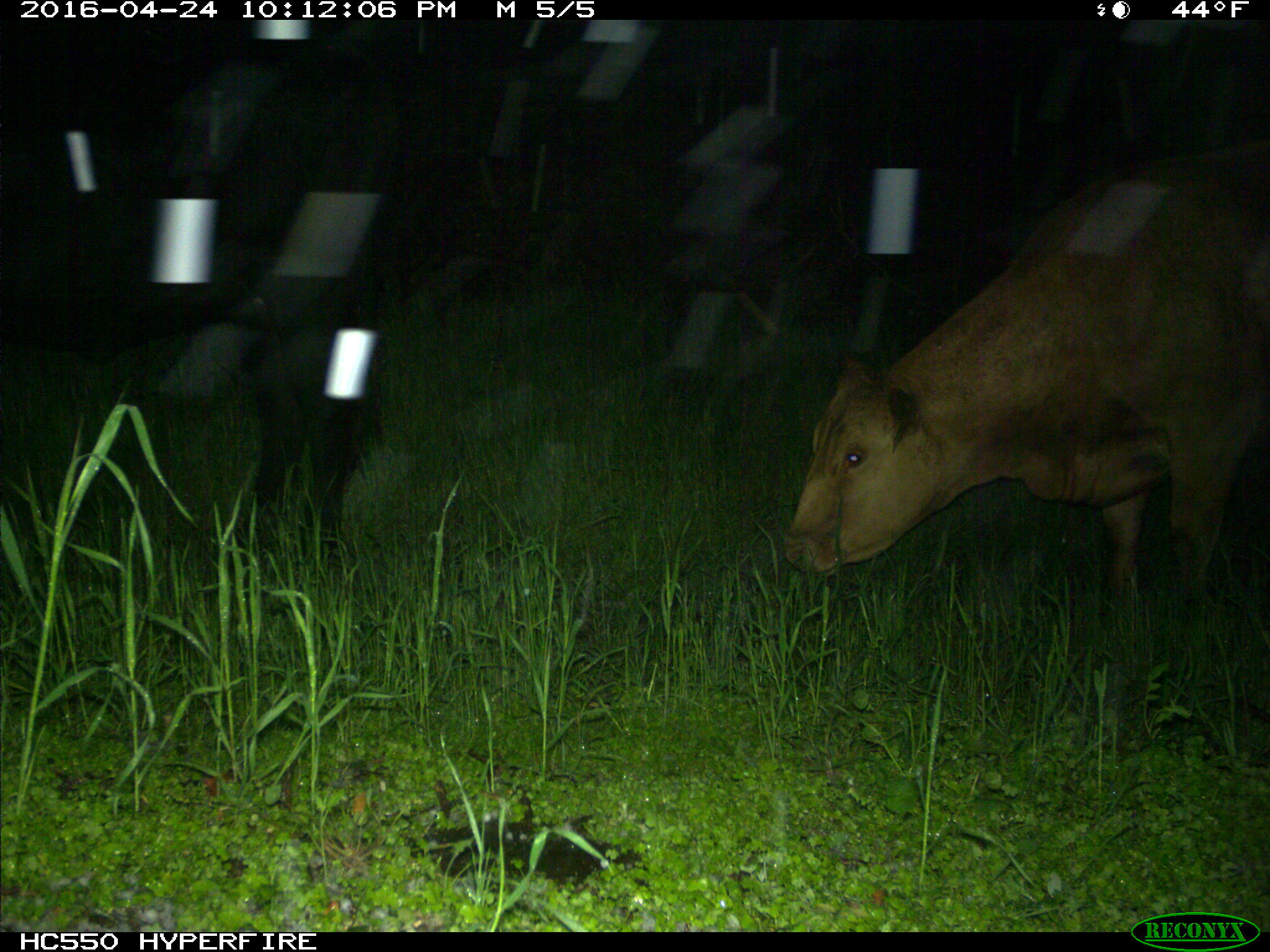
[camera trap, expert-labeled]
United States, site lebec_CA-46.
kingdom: Animalia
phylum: Chordata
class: Mammalia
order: Artiodactyla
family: Bovidae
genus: Bos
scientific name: Bos taurus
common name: domestic cow